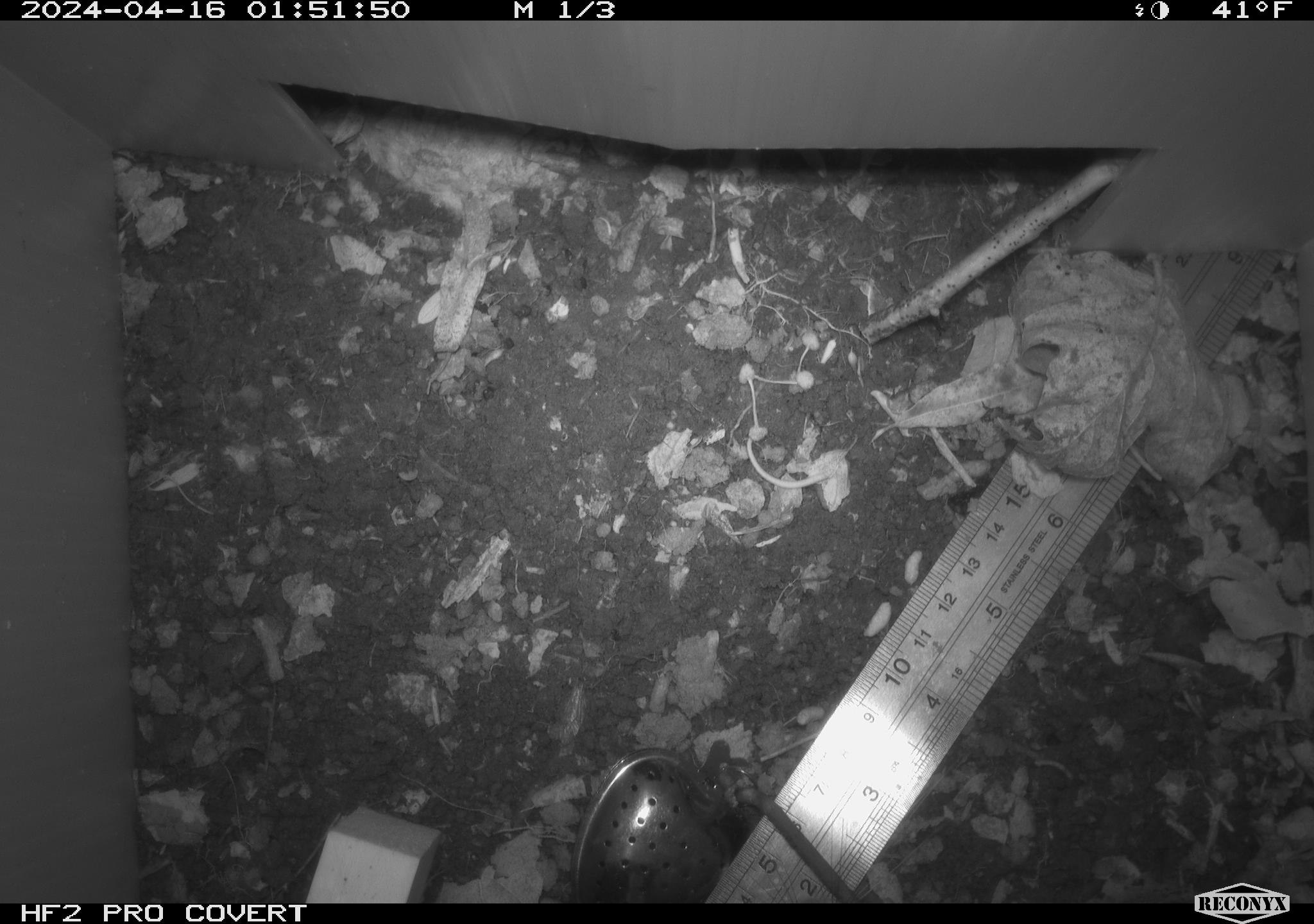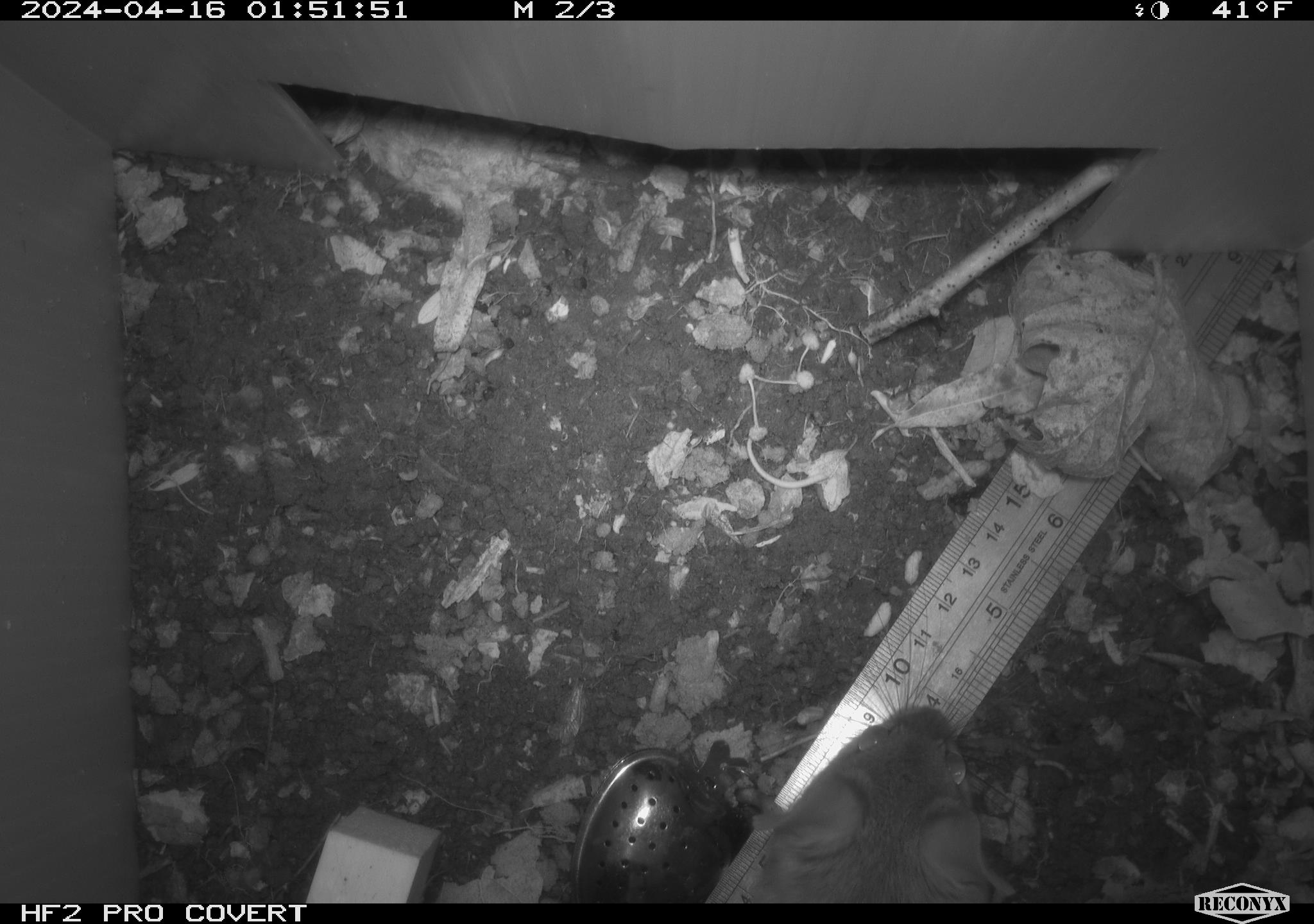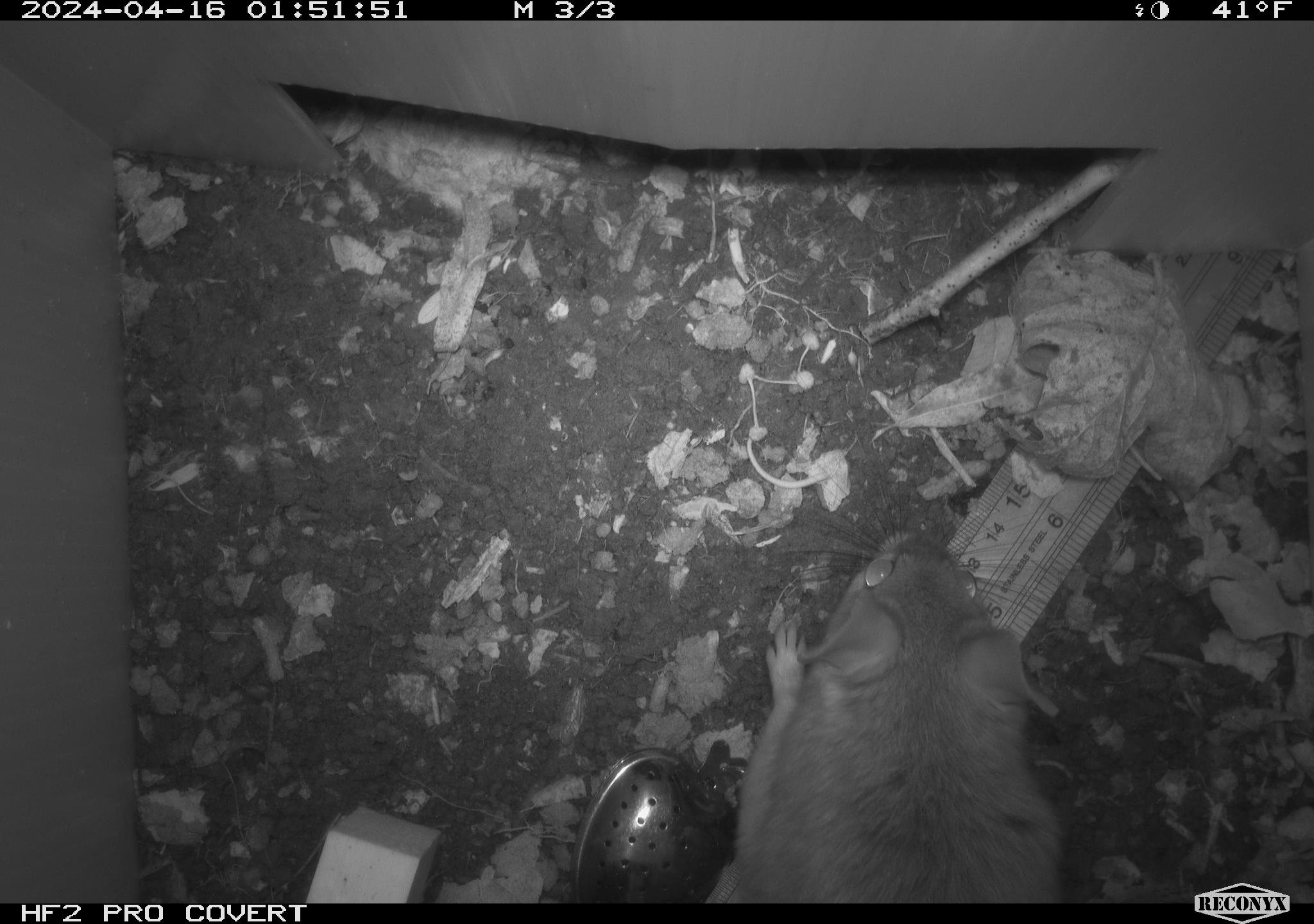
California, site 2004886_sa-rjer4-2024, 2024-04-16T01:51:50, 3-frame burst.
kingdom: Animalia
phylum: Chordata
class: Mammalia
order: Rodentia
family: Cricetidae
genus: Neotoma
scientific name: Neotoma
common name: pack rat or woodrat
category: neotoma species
Neotoma species (pack rat or woodrat) (Neotoma).